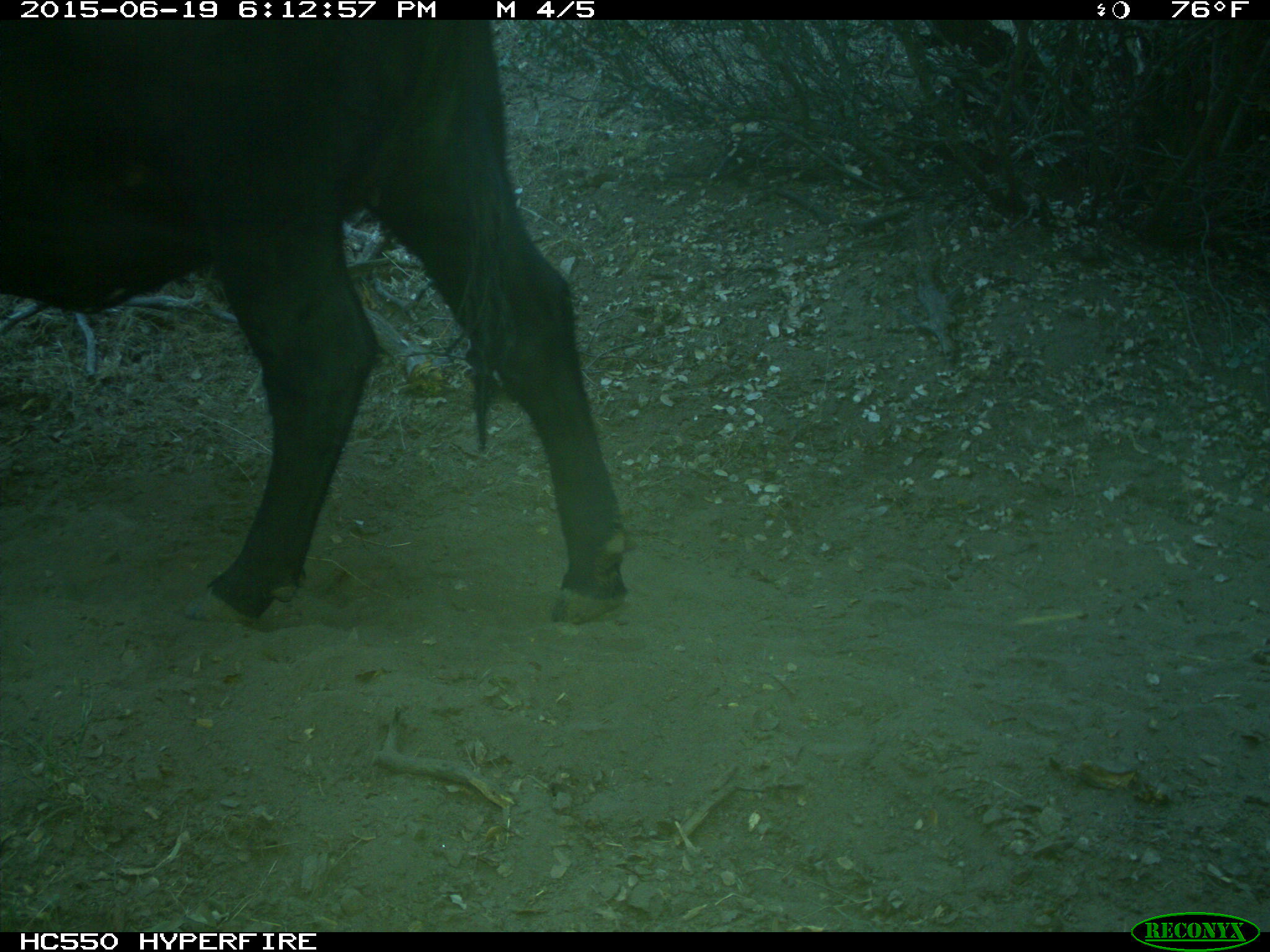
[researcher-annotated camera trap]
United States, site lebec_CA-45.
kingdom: Animalia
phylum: Chordata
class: Mammalia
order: Artiodactyla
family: Bovidae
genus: Bos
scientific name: Bos taurus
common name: domestic cow